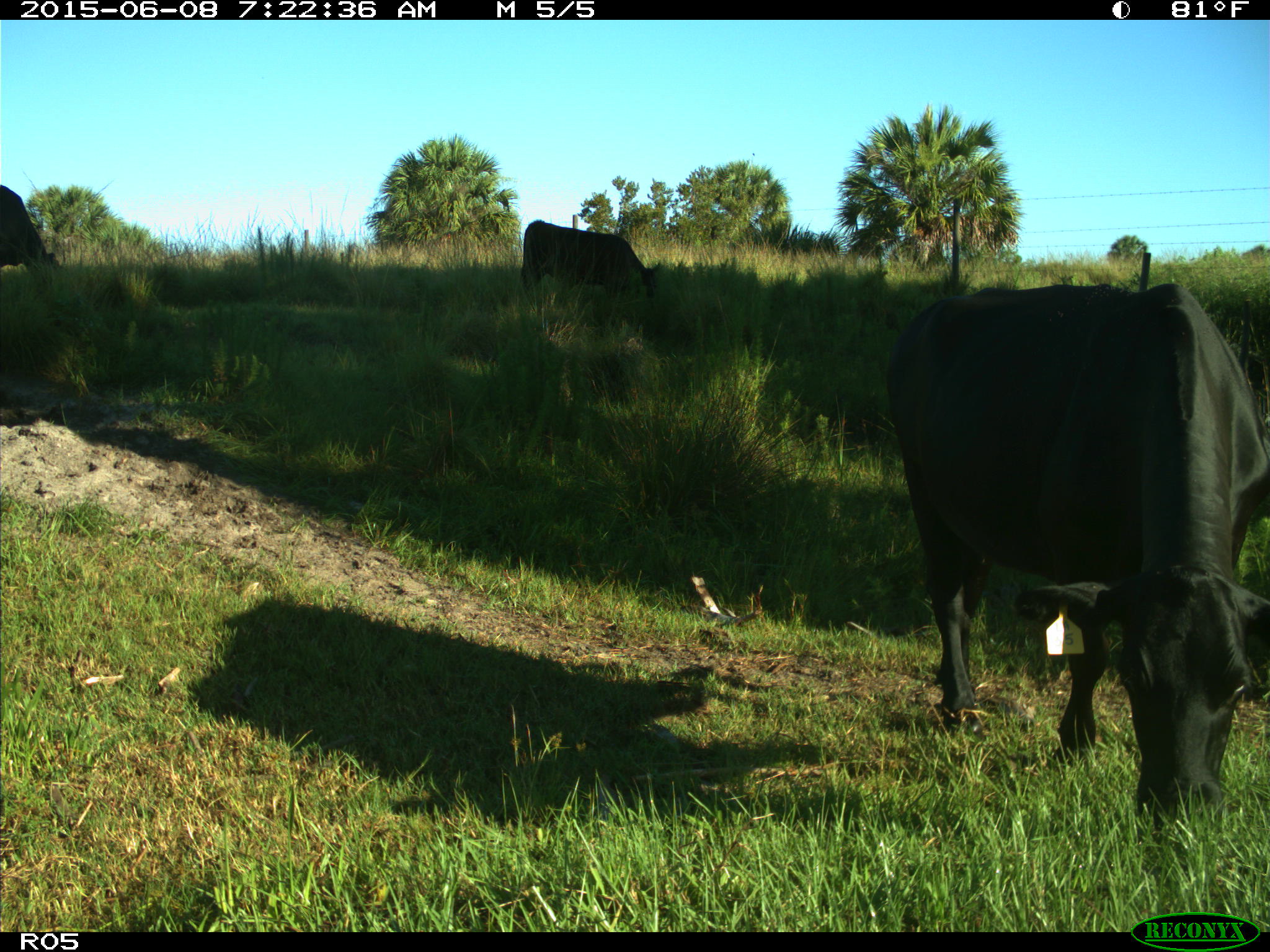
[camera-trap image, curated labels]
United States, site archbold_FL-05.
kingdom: Animalia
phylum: Chordata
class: Mammalia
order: Artiodactyla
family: Bovidae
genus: Bos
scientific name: Bos taurus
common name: domestic cow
Bos taurus (domestic cow).